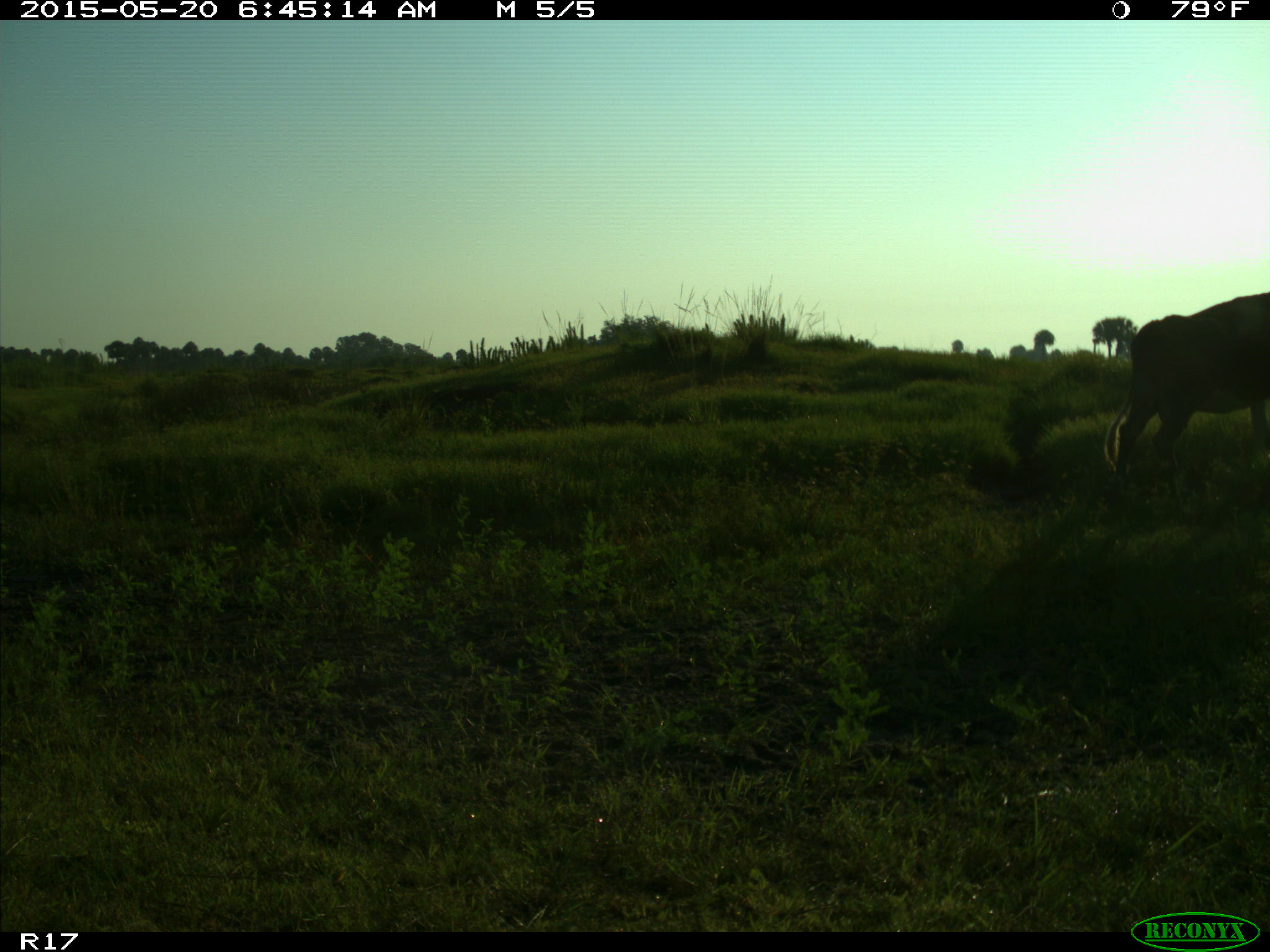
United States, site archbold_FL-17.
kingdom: Animalia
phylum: Chordata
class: Mammalia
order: Artiodactyla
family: Bovidae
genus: Bos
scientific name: Bos taurus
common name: domestic cow